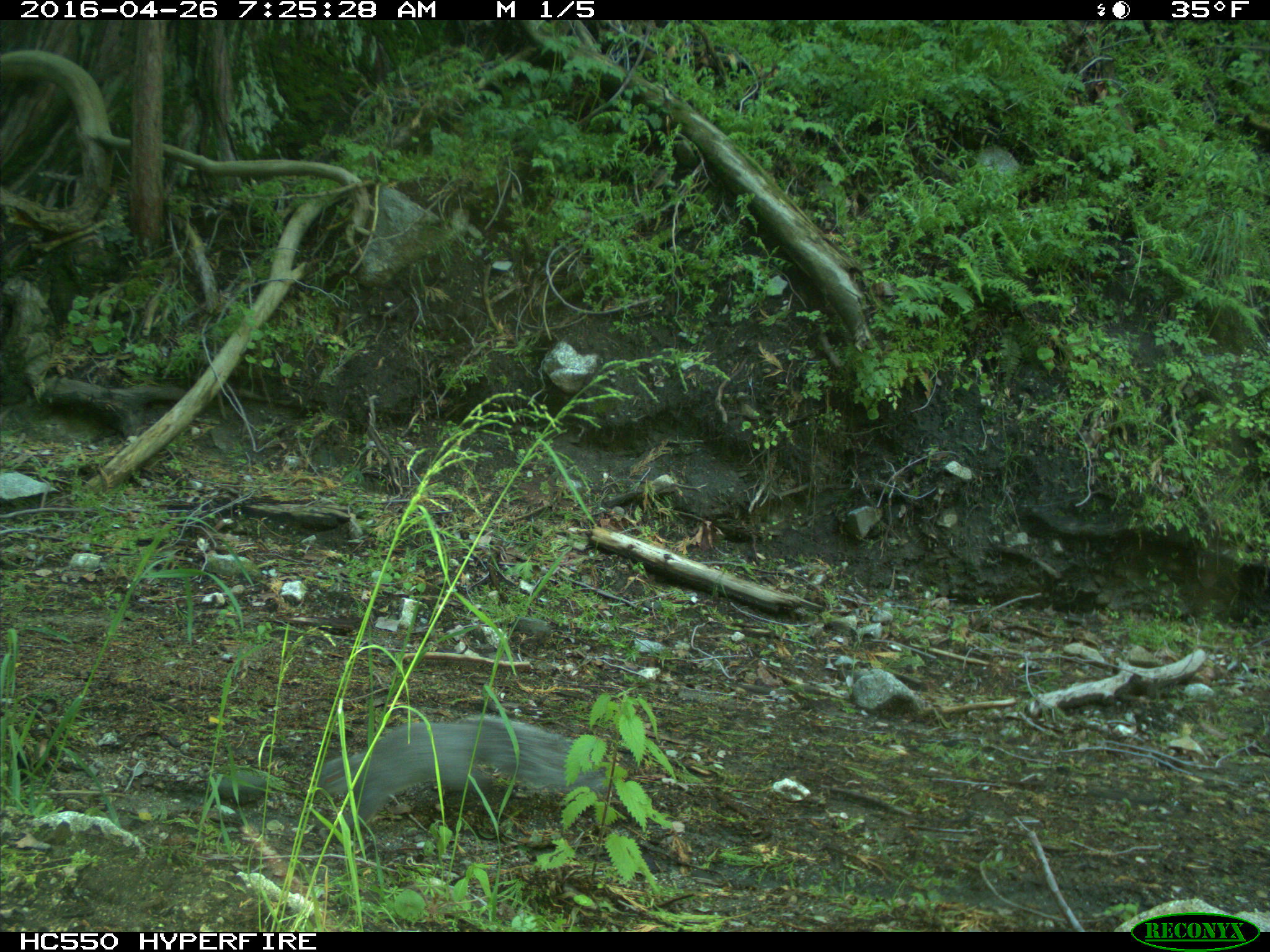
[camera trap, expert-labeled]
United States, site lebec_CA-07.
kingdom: Animalia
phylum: Chordata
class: Mammalia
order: Rodentia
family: Sciuridae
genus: Sciurus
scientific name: Sciurus carolinensis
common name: eastern gray squirrel